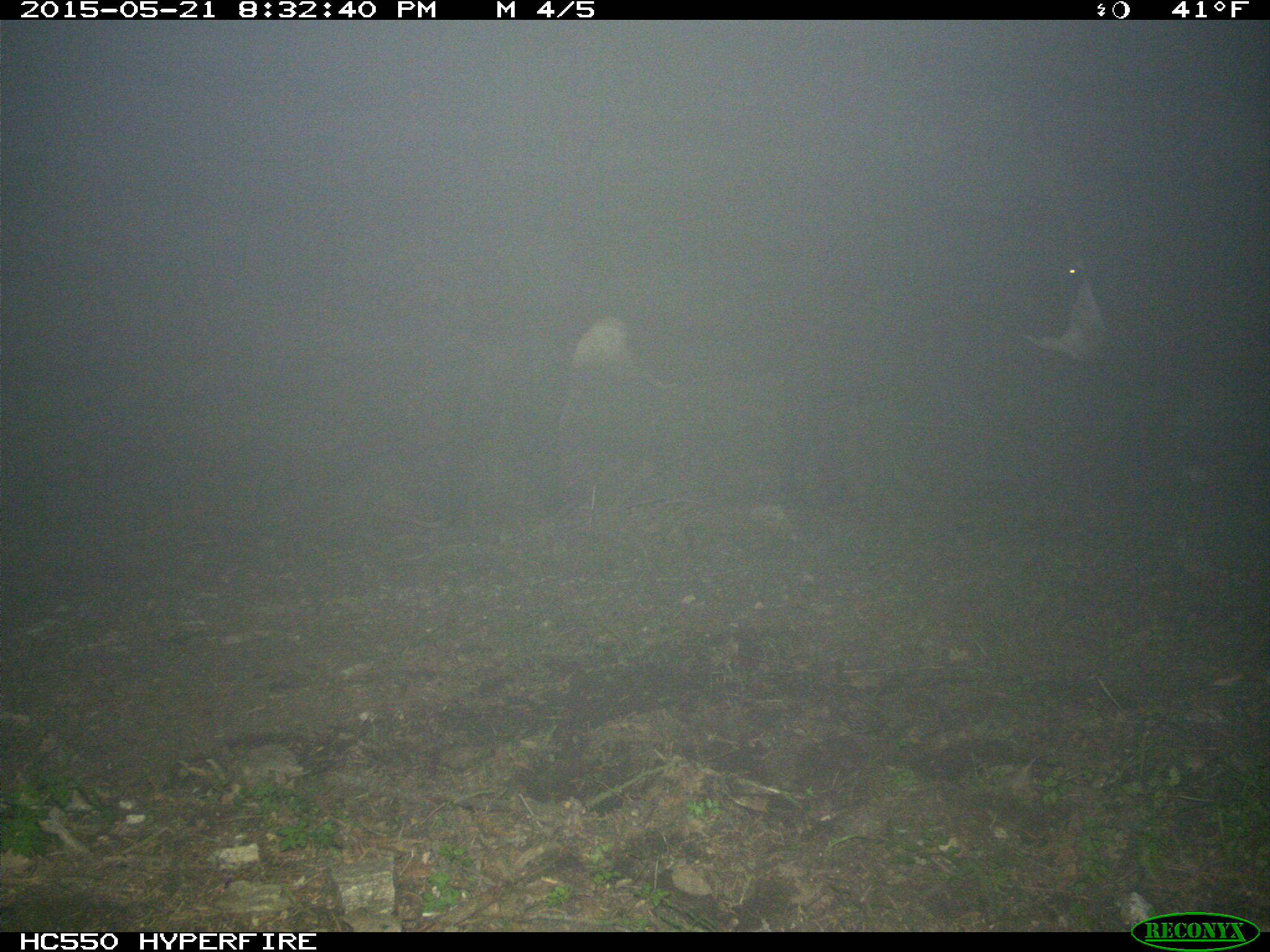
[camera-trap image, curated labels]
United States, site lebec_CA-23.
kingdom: Animalia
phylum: Chordata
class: Mammalia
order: Artiodactyla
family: Bovidae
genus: Bos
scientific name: Bos taurus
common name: domestic cow